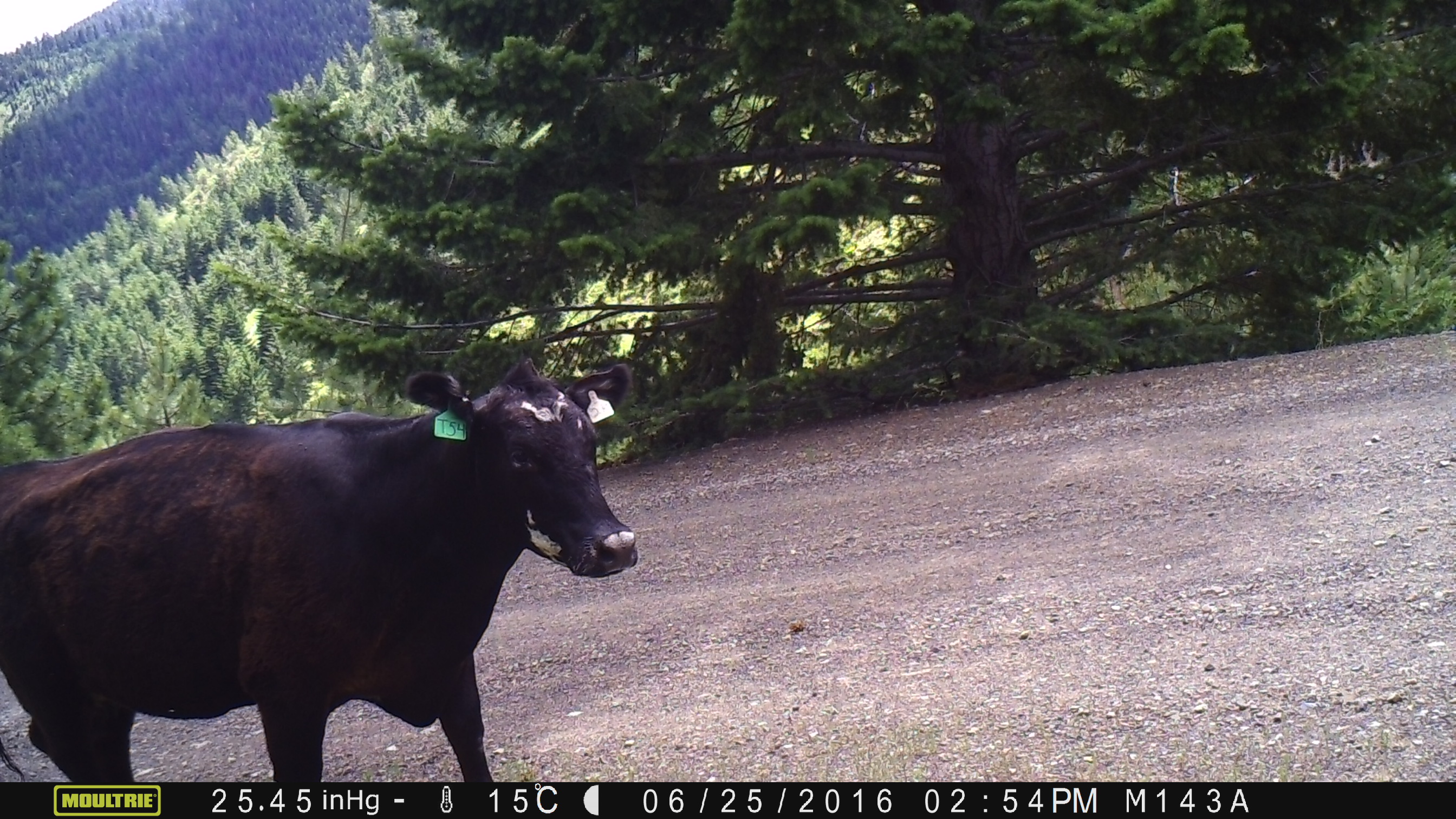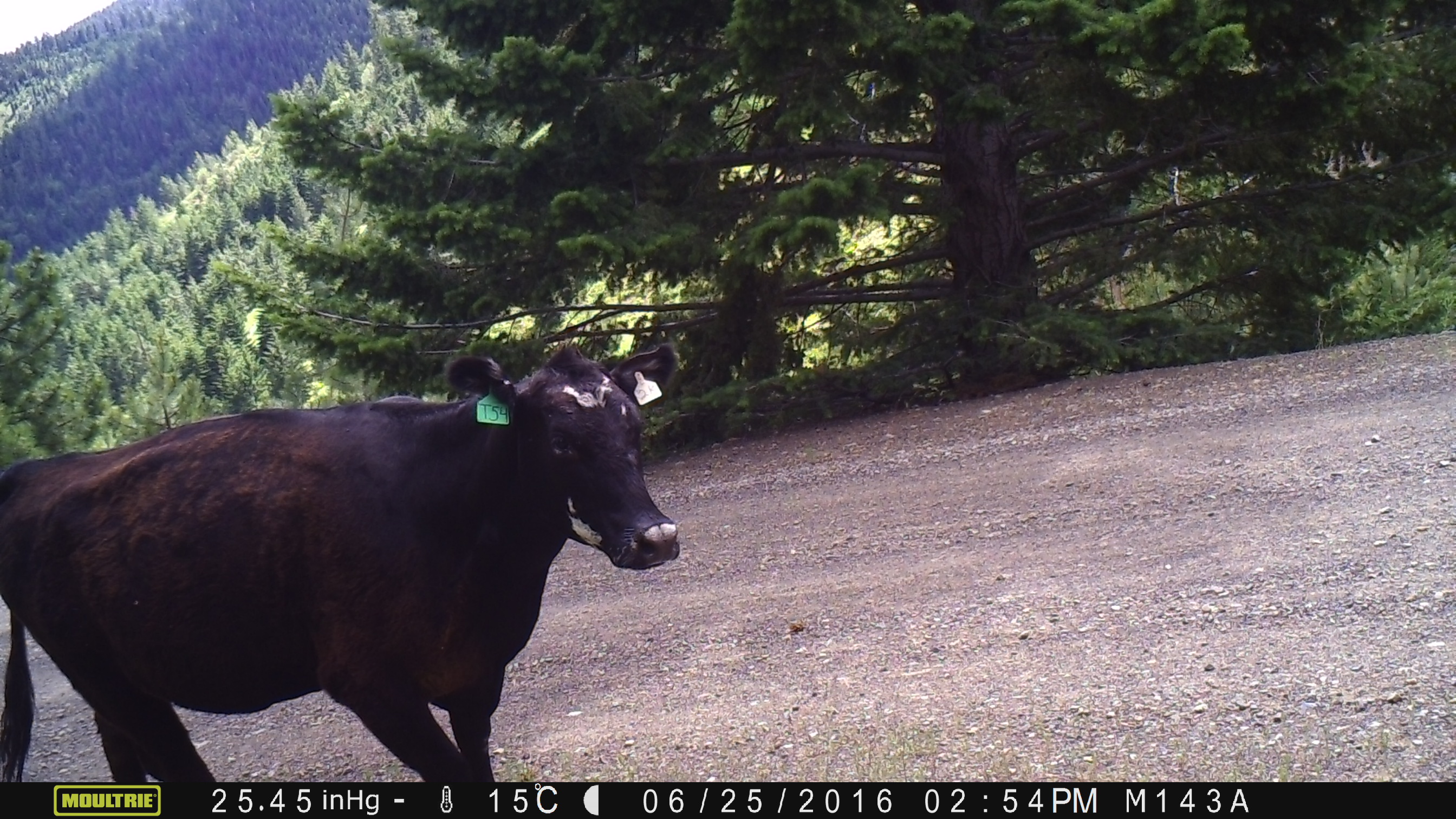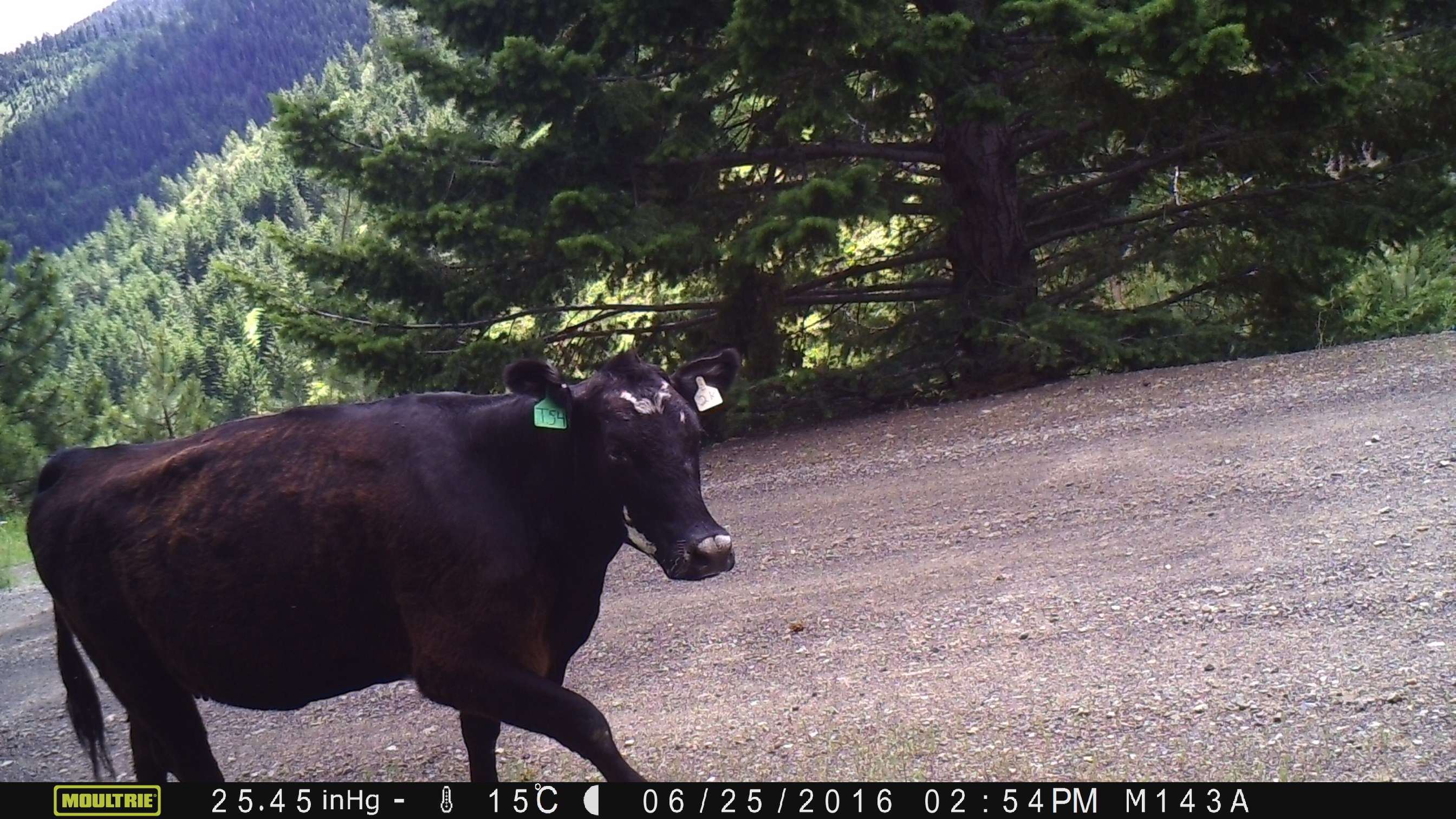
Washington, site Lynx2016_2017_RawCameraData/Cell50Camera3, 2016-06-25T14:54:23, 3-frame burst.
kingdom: Animalia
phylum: Chordata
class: Mammalia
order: Artiodactyla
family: Bovidae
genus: Bos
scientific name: Bos taurus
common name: domestic cattle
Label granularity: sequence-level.